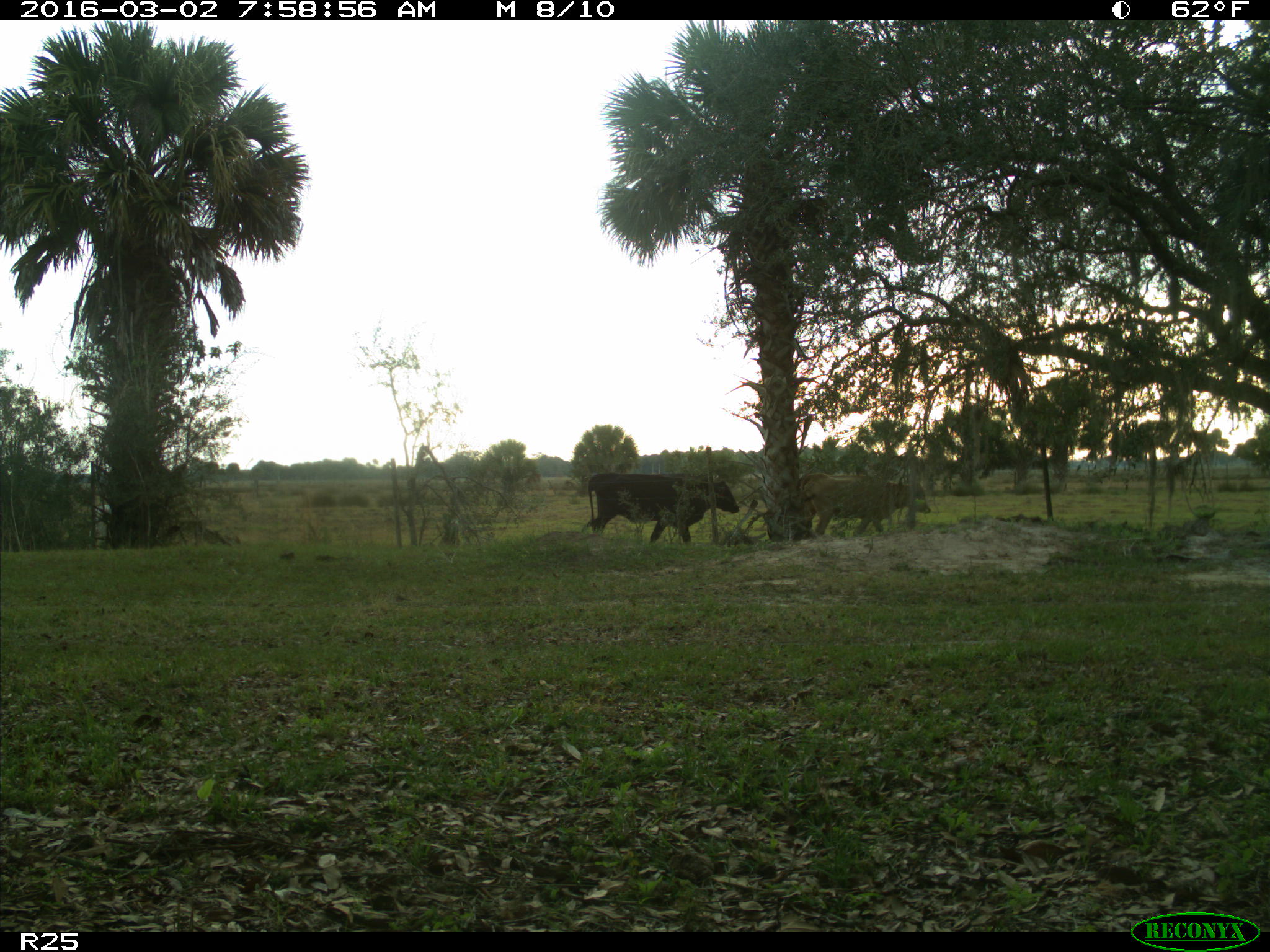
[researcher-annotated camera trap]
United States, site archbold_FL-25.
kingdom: Animalia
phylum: Chordata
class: Mammalia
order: Artiodactyla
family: Bovidae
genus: Bos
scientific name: Bos taurus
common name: domestic cow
Bos taurus (domestic cow).